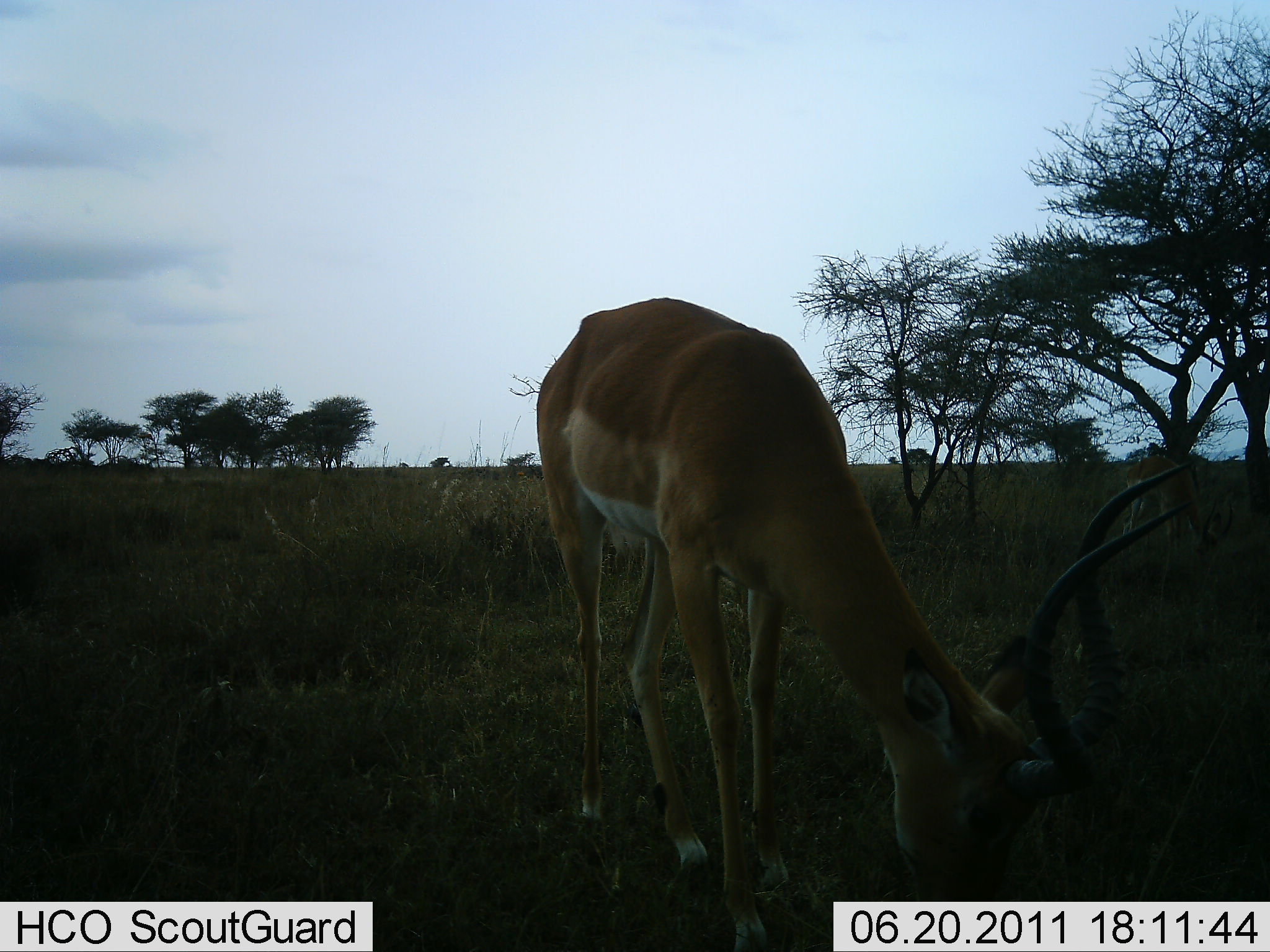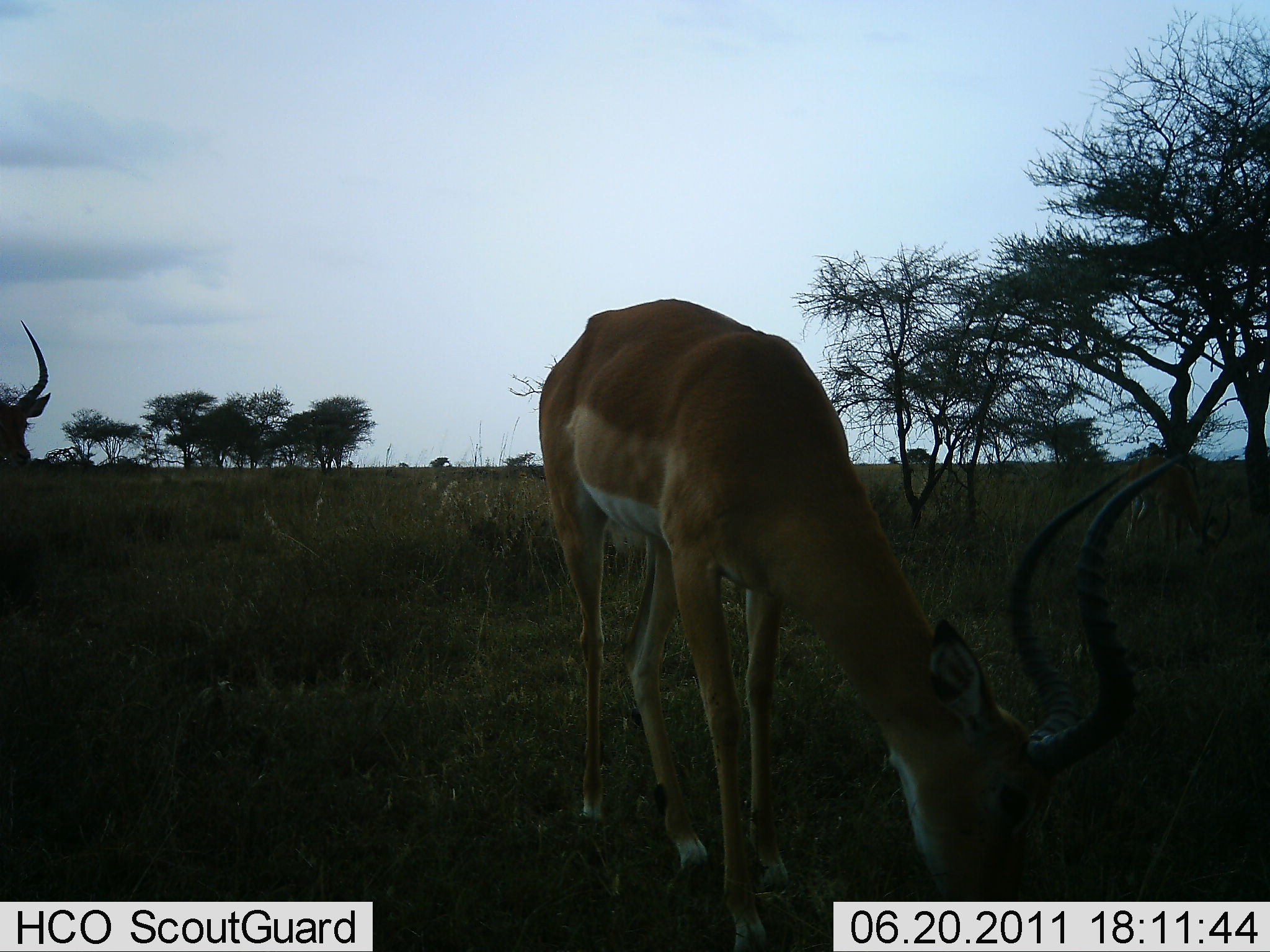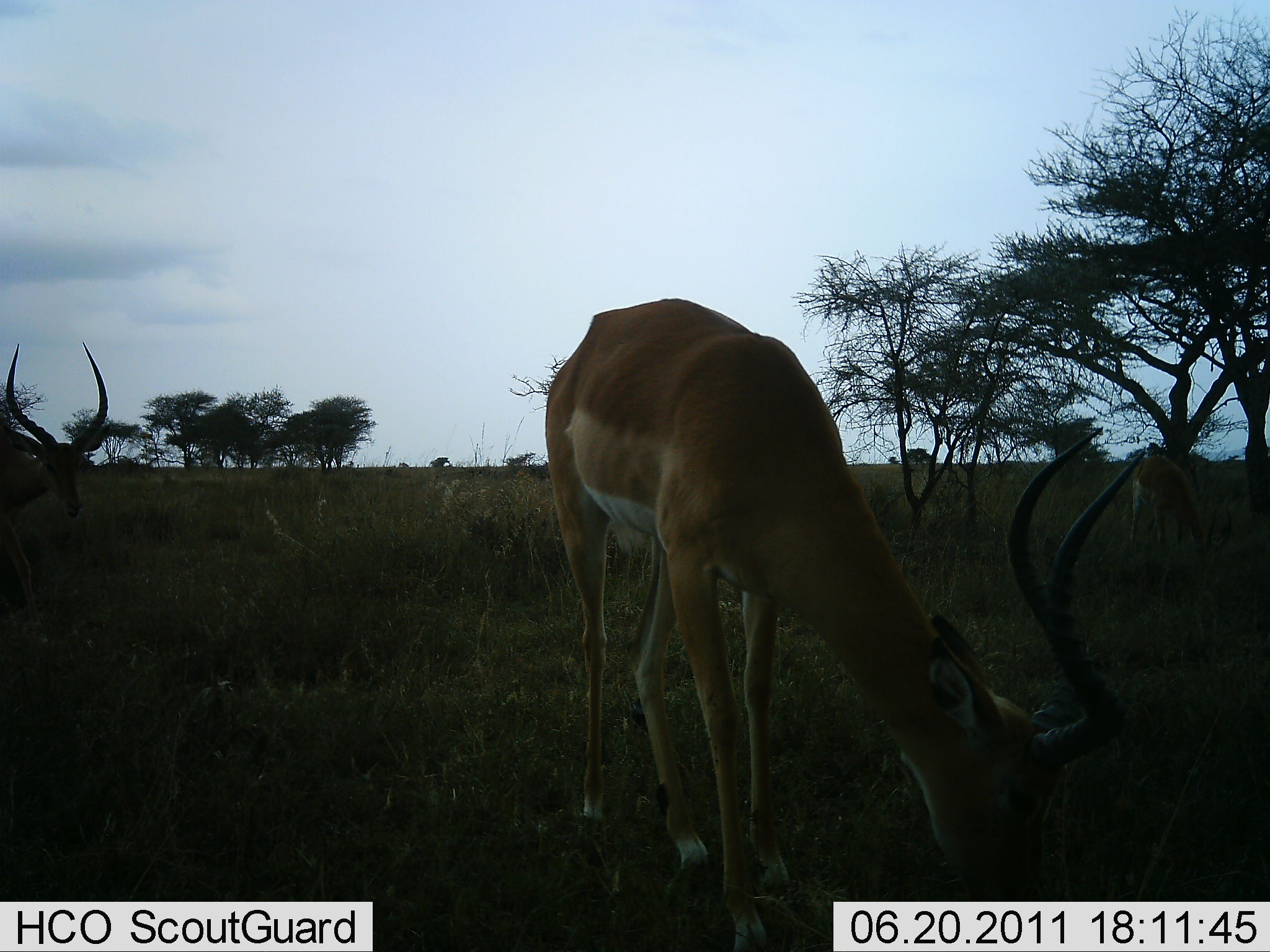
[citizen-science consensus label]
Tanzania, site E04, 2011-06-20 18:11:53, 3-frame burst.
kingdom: Animalia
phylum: Chordata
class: Mammalia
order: Artiodactyla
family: Bovidae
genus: Aepyceros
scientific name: Aepyceros melampus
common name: impala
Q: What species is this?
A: Impala (Aepyceros melampus).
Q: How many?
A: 3.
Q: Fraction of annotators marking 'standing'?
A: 42%.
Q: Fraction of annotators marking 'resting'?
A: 0%.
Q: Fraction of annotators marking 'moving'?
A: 33%.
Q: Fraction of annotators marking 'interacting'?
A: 0%.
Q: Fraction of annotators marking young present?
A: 0%.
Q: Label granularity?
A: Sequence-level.